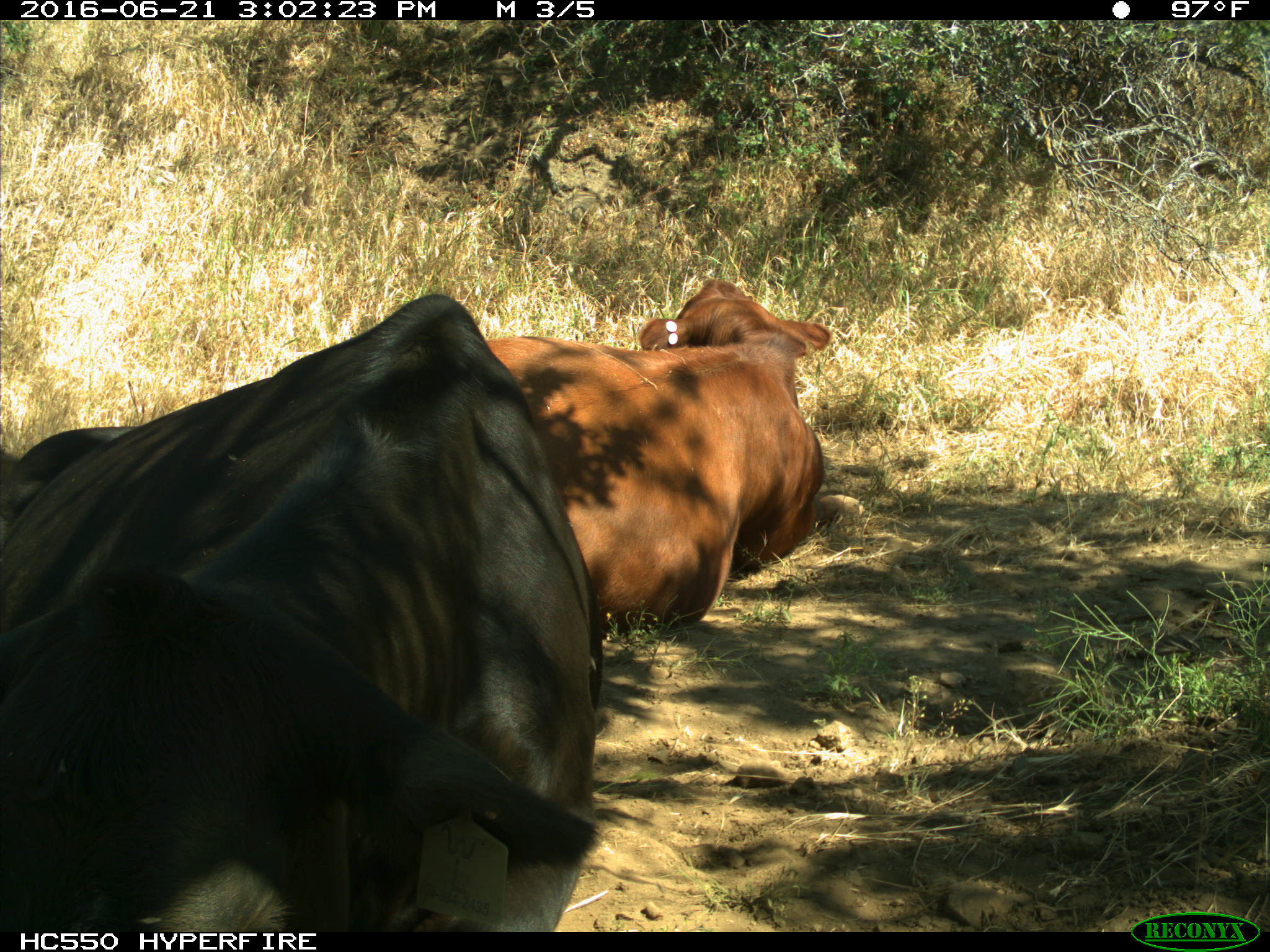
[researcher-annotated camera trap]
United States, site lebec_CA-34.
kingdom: Animalia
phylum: Chordata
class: Mammalia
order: Artiodactyla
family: Bovidae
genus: Bos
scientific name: Bos taurus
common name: domestic cow